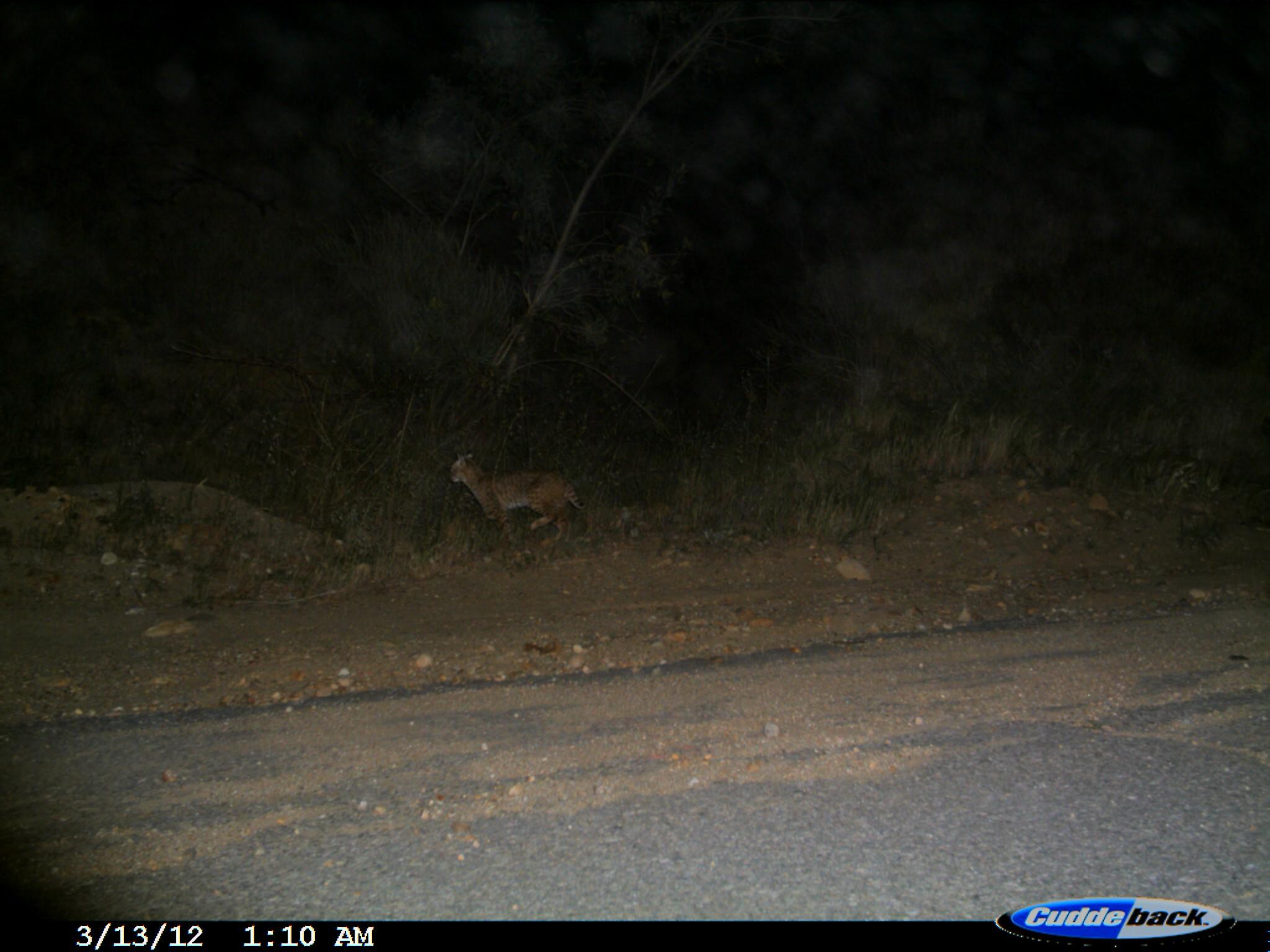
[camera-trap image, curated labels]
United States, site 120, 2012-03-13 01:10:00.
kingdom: Animalia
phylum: Chordata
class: Mammalia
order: Carnivora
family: Felidae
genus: Lynx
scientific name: Lynx rufus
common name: bobcat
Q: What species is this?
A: Bobcat (Lynx rufus).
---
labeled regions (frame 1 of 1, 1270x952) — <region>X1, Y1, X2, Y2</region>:
bobcat: <region>427, 440, 594, 559</region>